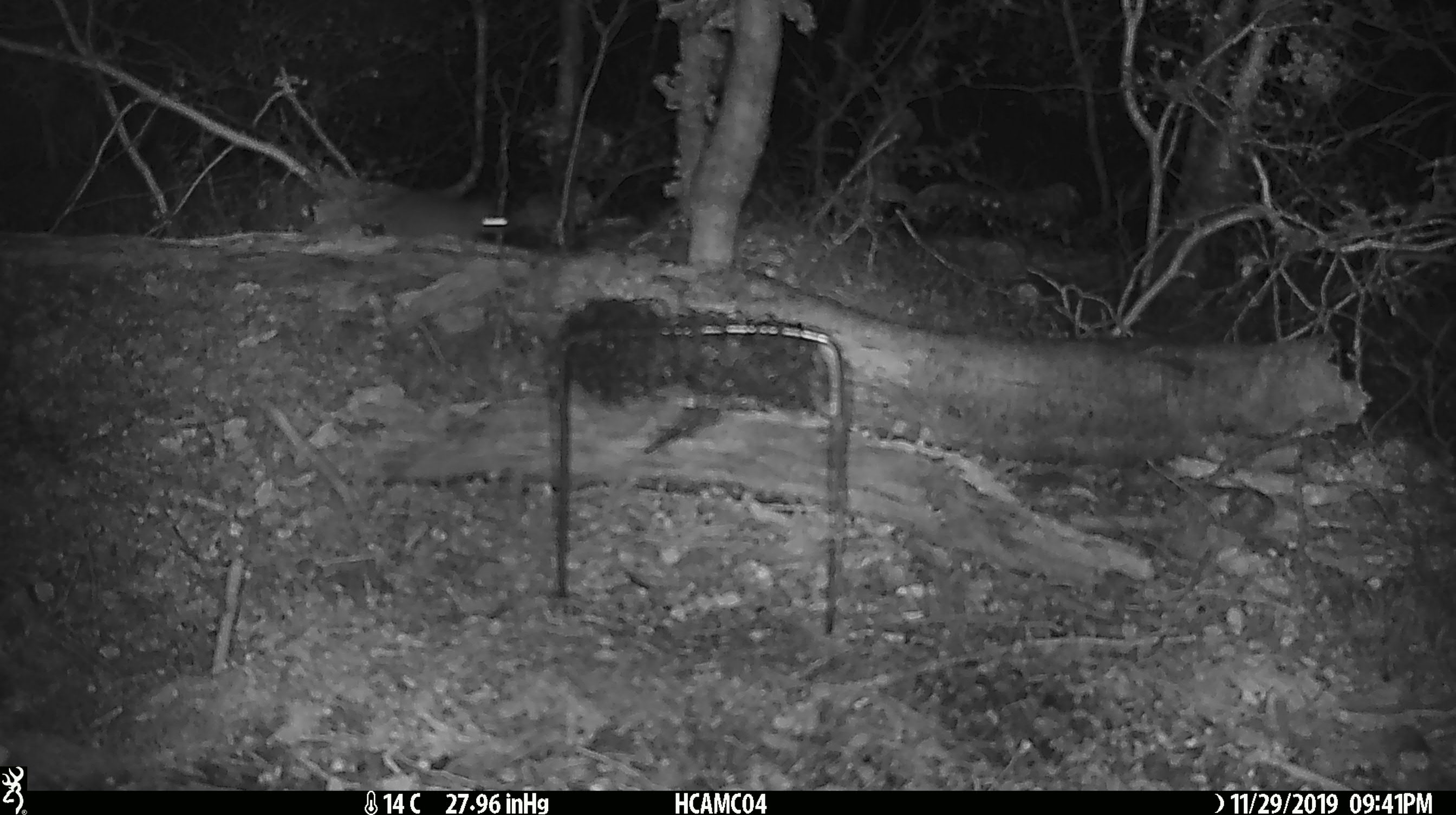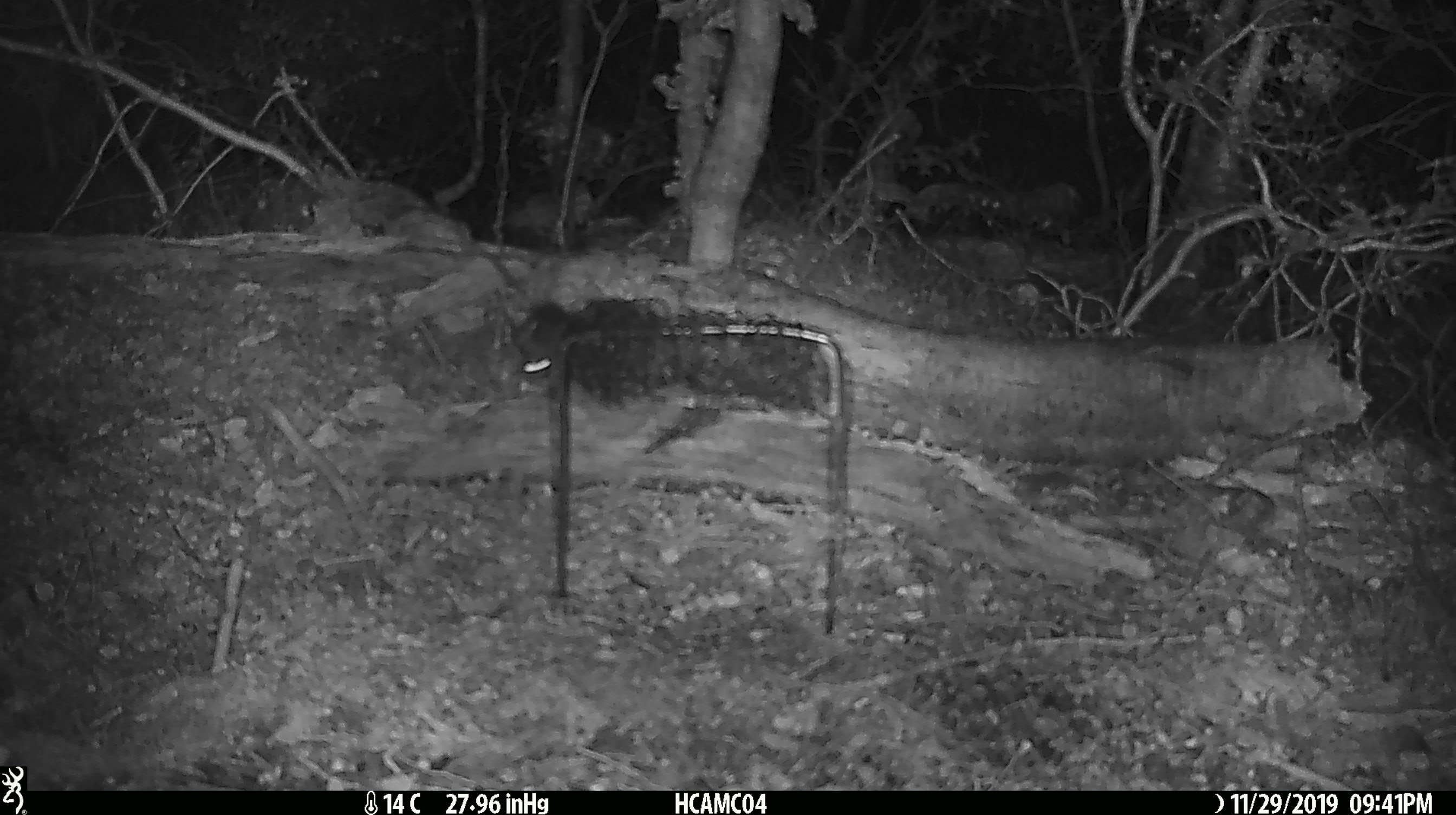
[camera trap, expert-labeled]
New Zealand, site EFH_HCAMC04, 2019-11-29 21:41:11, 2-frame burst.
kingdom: Animalia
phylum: Chordata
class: Mammalia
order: Rodentia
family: Muridae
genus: Mus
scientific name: Mus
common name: mouse